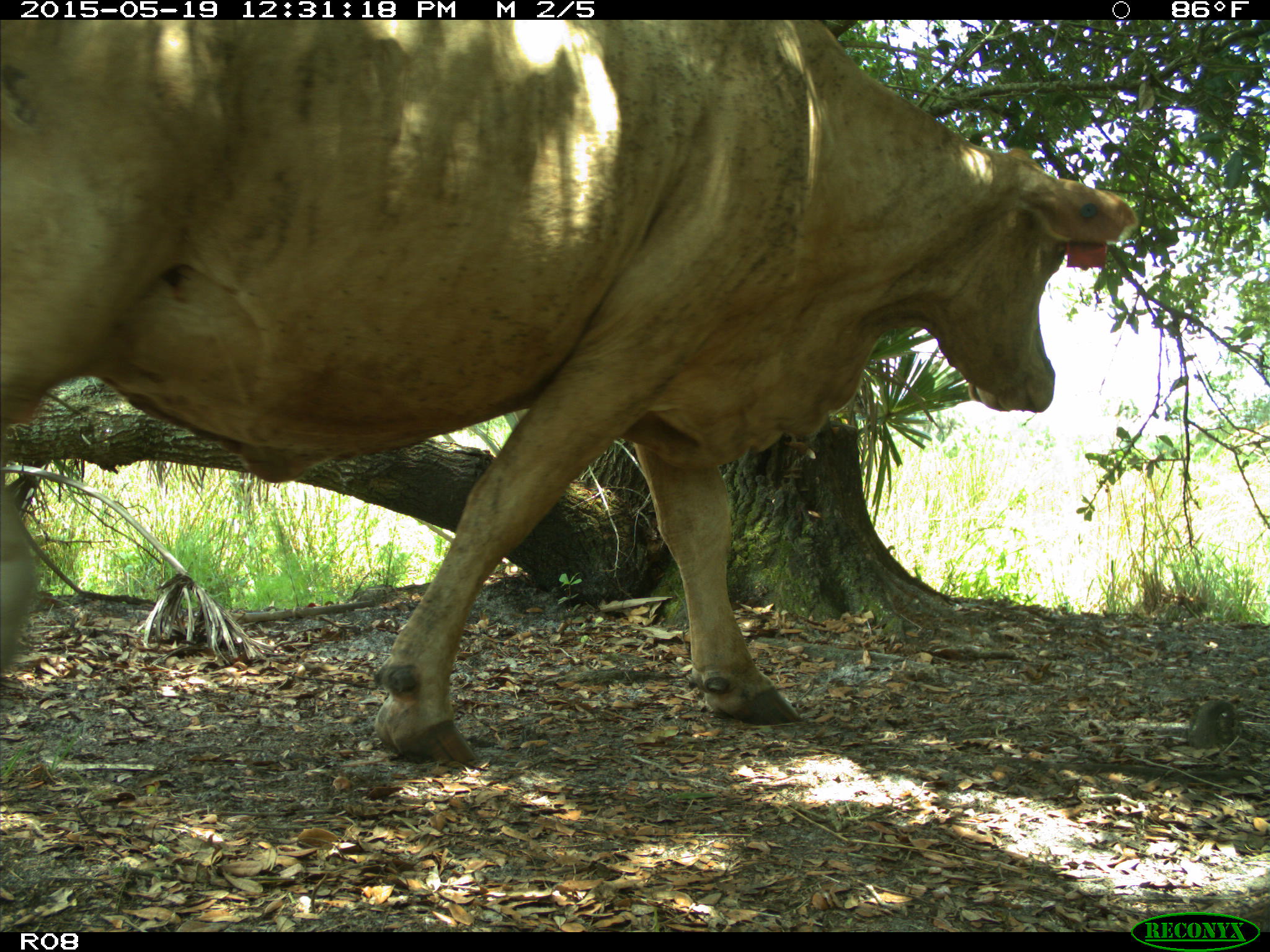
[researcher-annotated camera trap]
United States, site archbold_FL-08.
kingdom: Animalia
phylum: Chordata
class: Mammalia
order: Artiodactyla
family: Bovidae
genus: Bos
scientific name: Bos taurus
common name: domestic cow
Bos taurus (domestic cow).